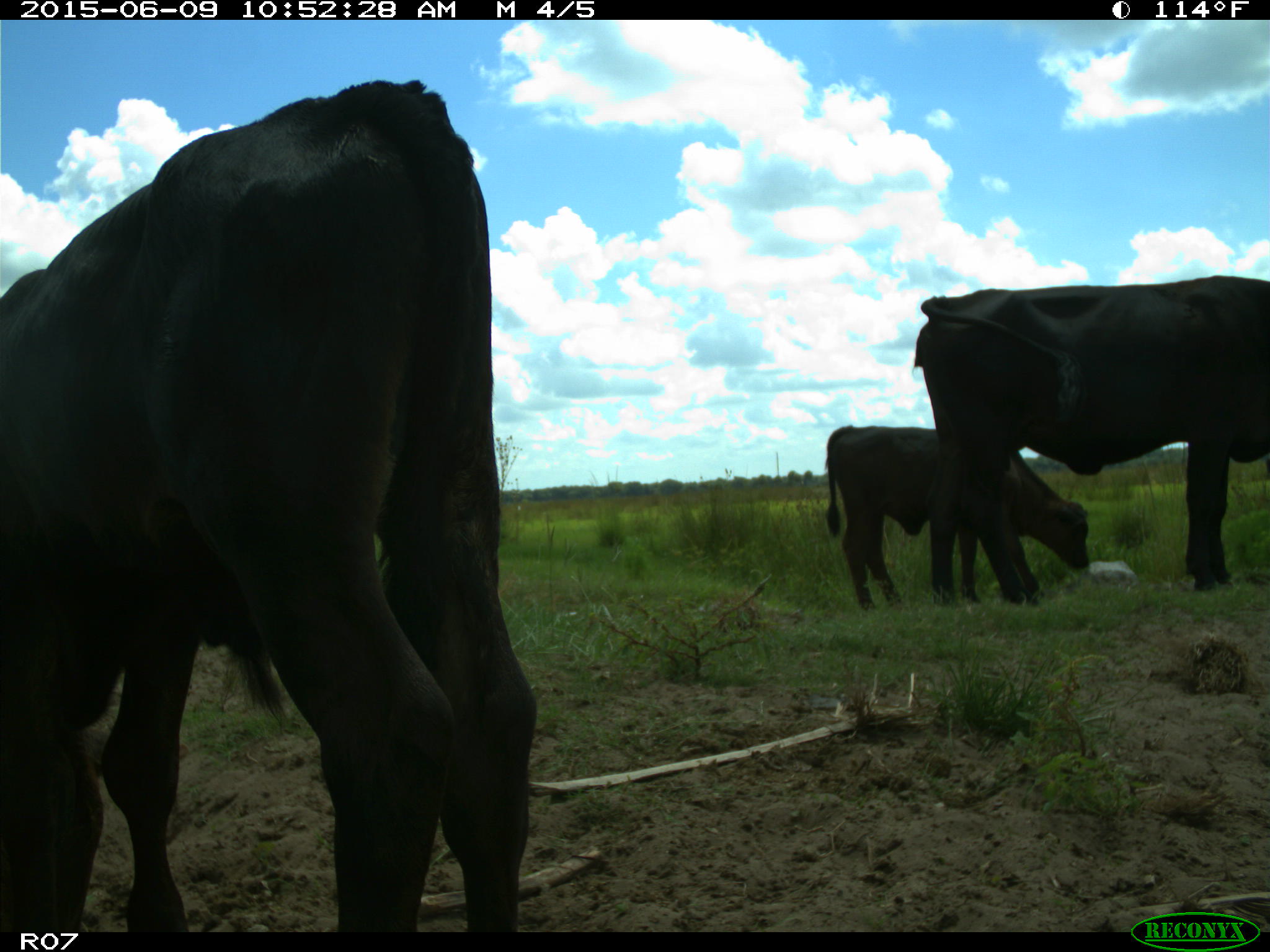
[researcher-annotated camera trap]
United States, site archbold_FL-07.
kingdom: Animalia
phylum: Chordata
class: Mammalia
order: Artiodactyla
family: Bovidae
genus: Bos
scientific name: Bos taurus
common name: domestic cow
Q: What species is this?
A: Bos taurus (domestic cow).